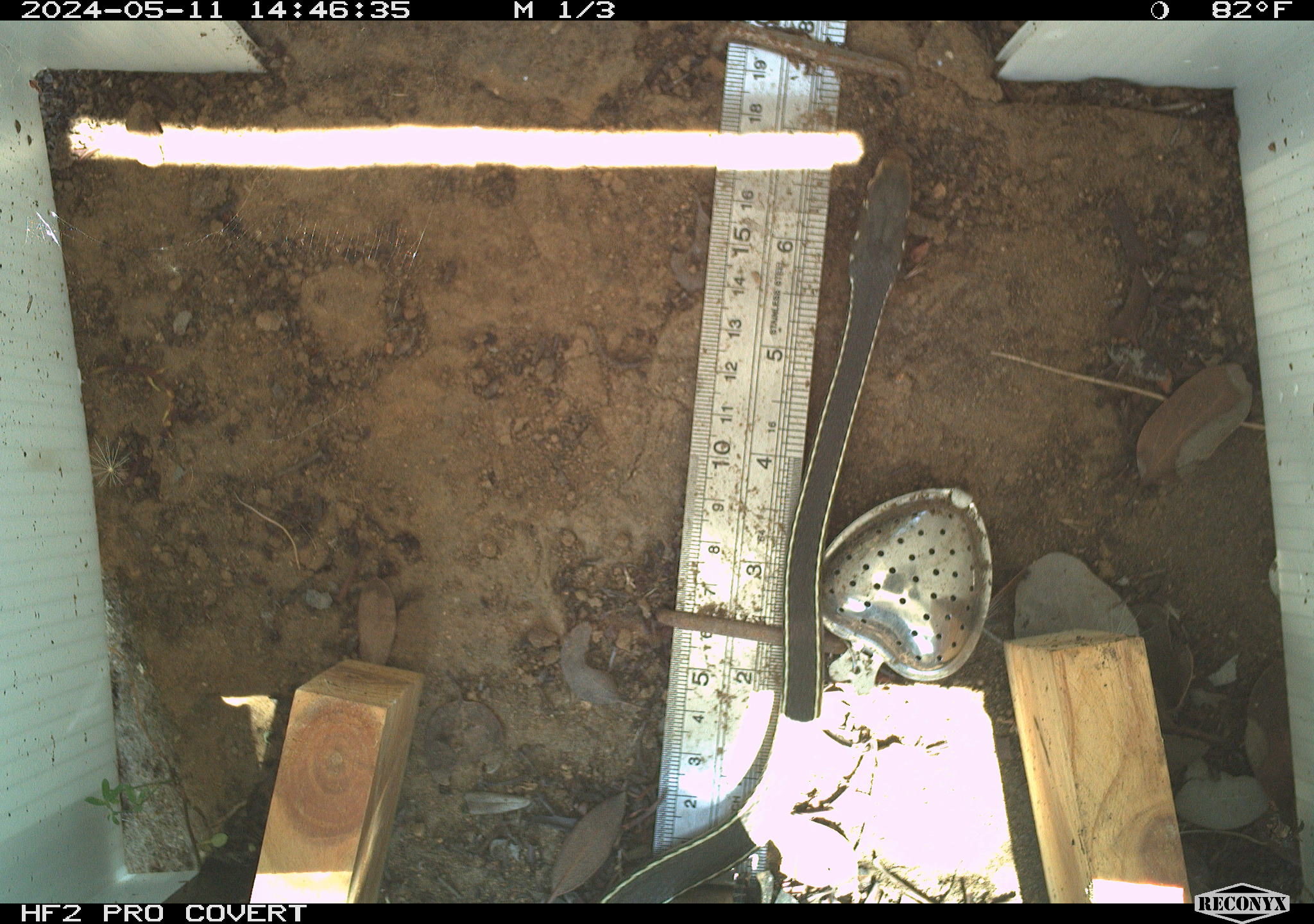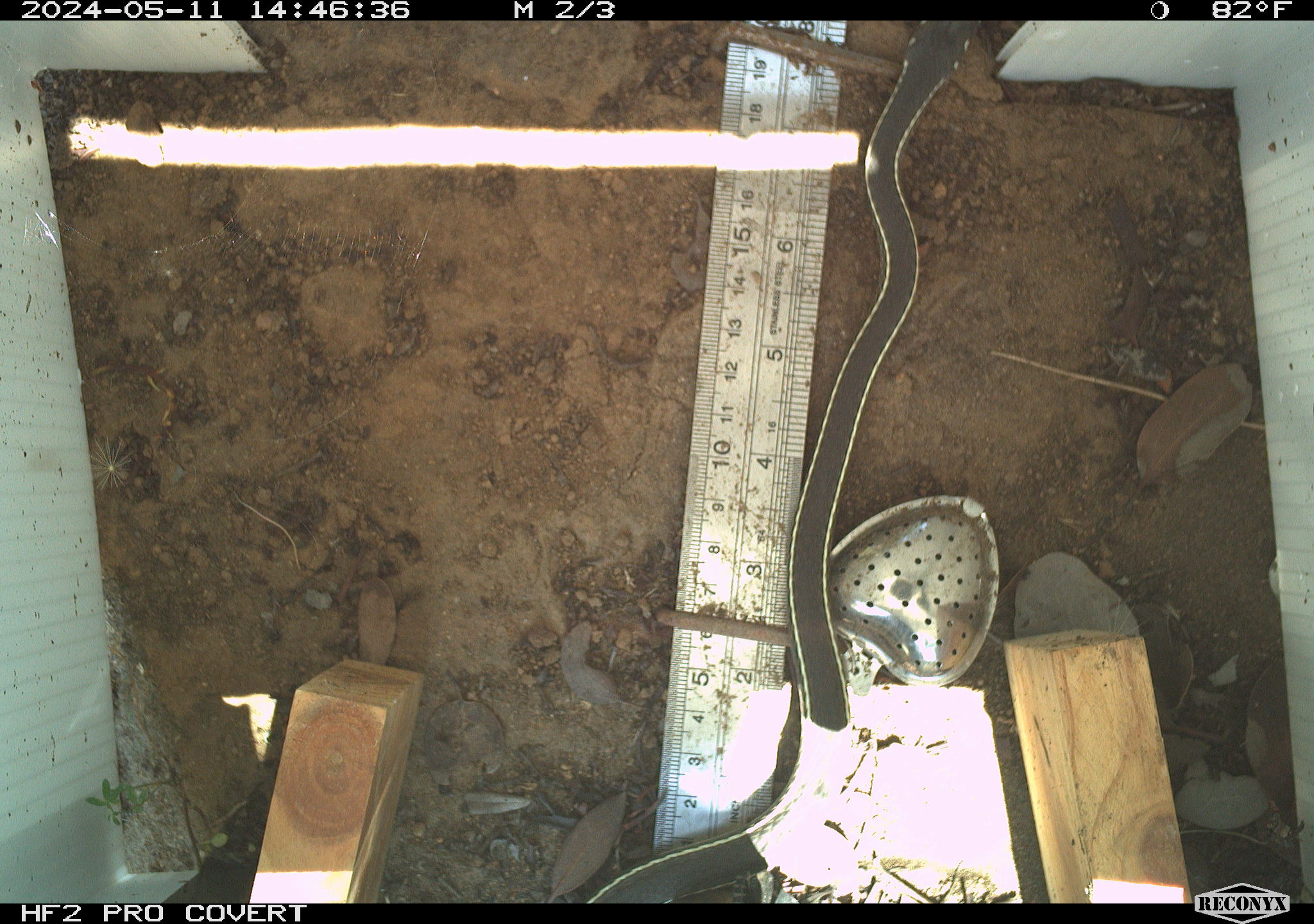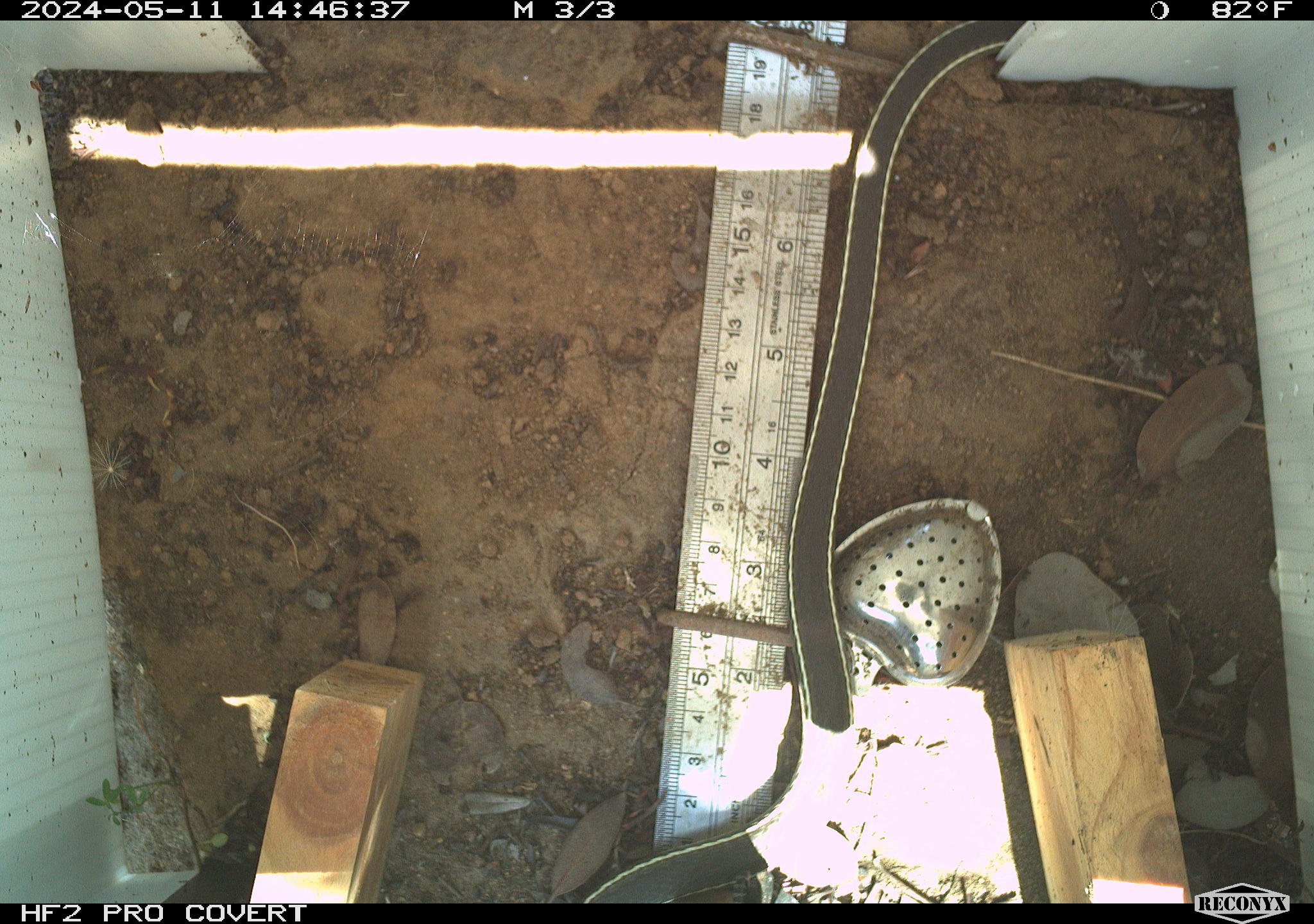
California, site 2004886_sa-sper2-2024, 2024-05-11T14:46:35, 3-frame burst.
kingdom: Animalia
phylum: Chordata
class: Reptilia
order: Squamata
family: Colubridae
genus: Masticophis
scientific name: Masticophis lateralis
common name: striped racer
Striped racer (Masticophis lateralis).